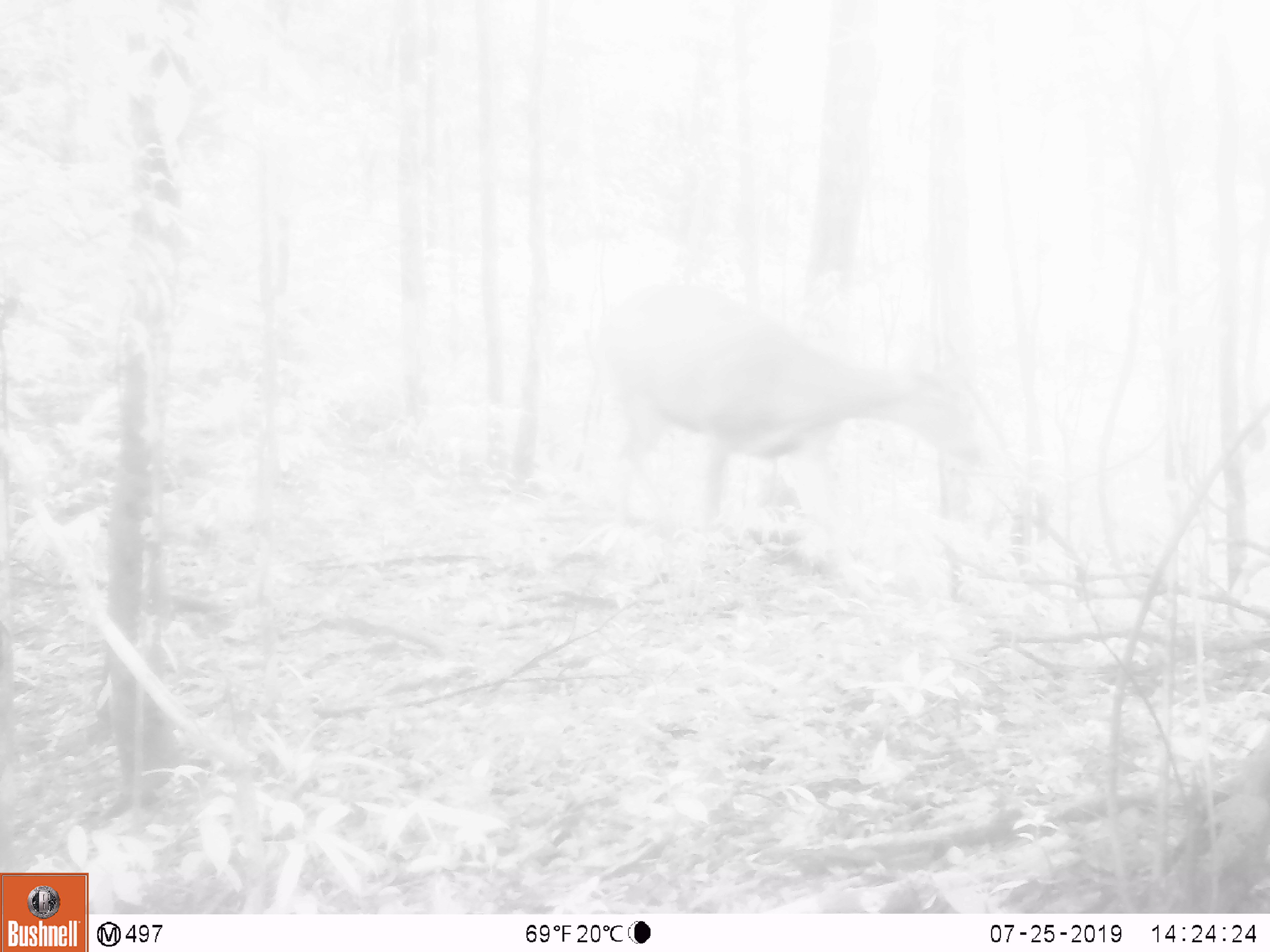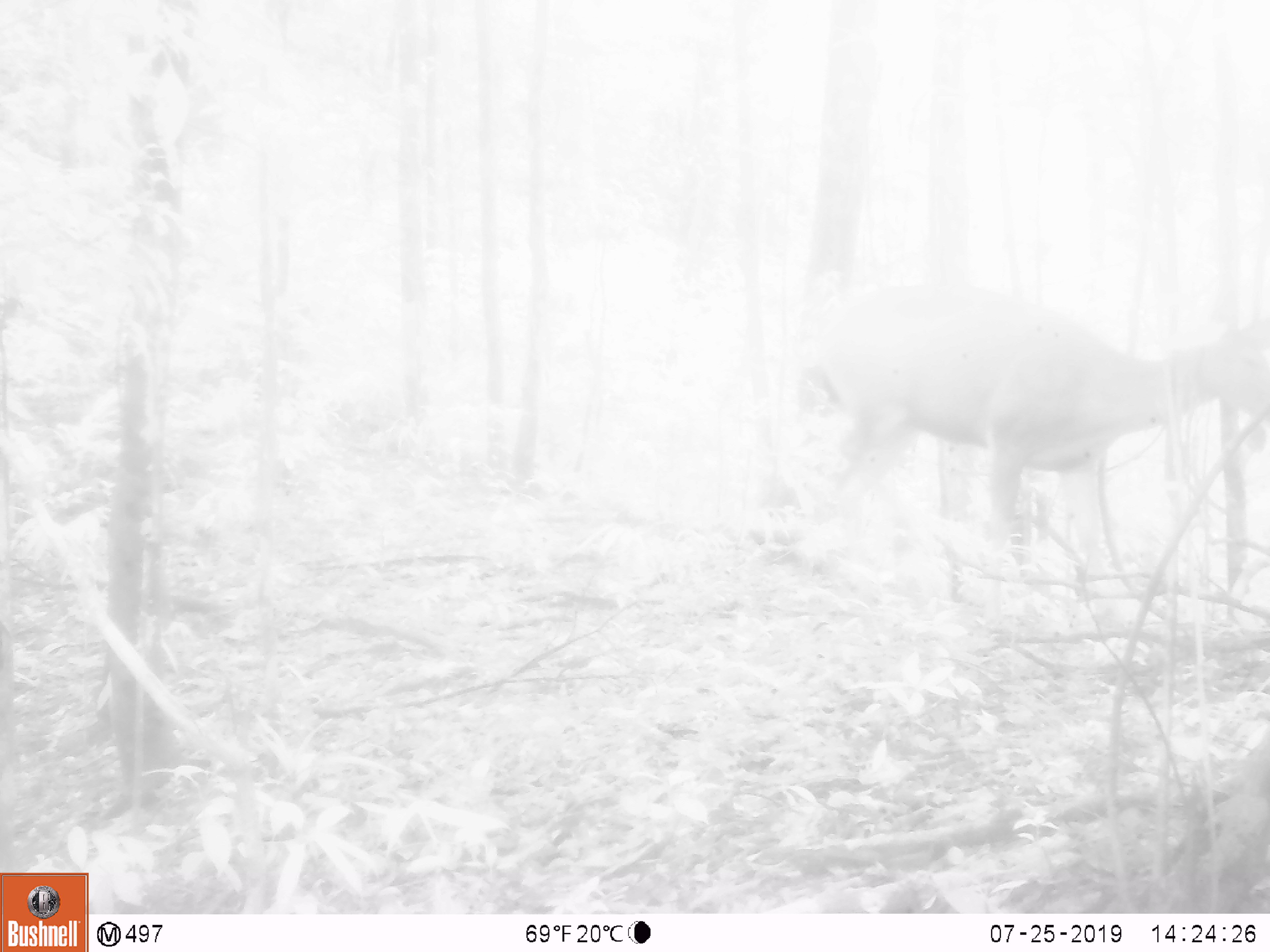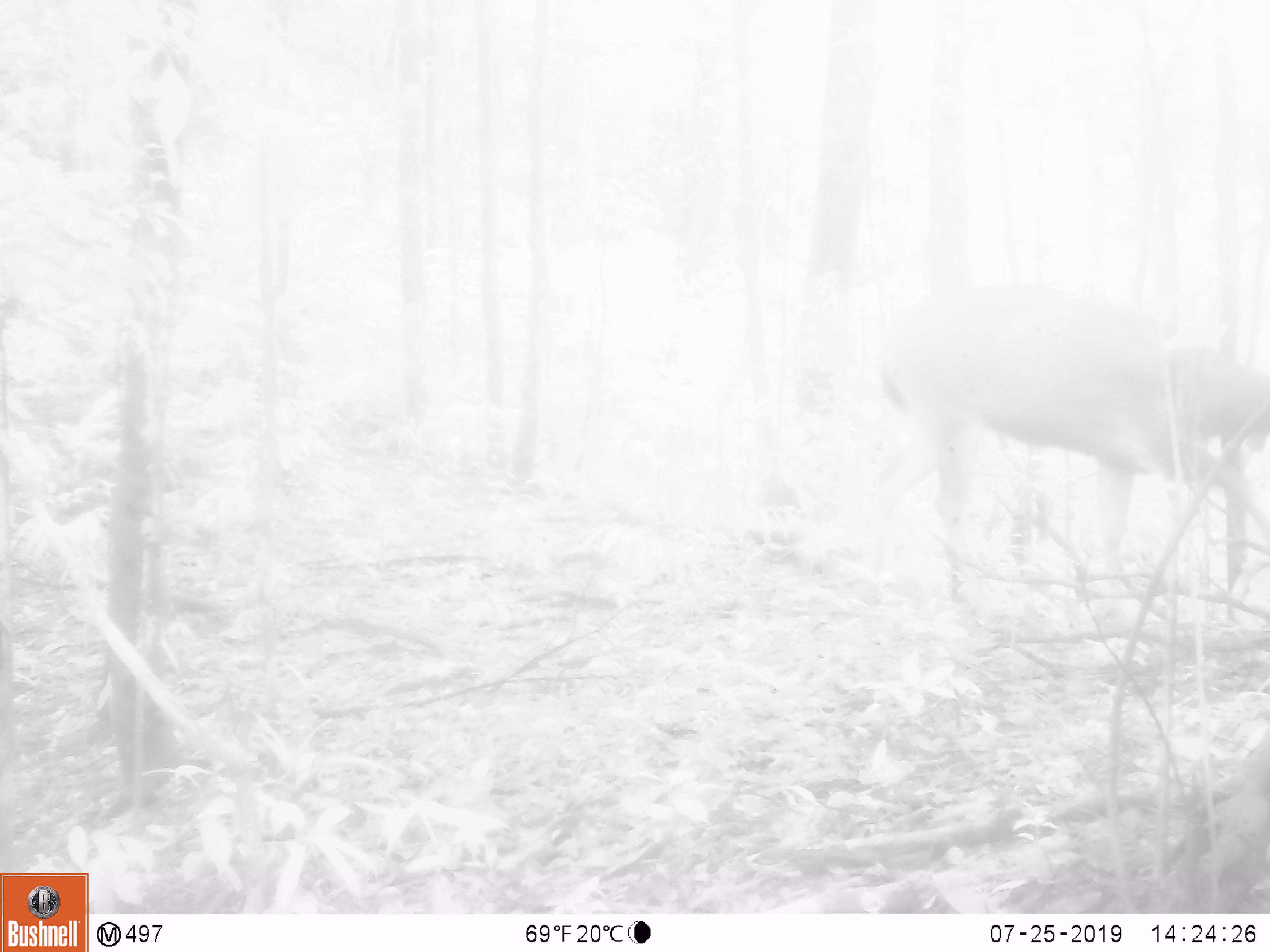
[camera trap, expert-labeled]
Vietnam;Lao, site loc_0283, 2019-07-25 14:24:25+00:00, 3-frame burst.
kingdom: Animalia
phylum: Chordata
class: Mammalia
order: Artiodactyla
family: Cervidae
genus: Rusa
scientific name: Rusa unicolor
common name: sambar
Sambar (Rusa unicolor). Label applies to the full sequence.